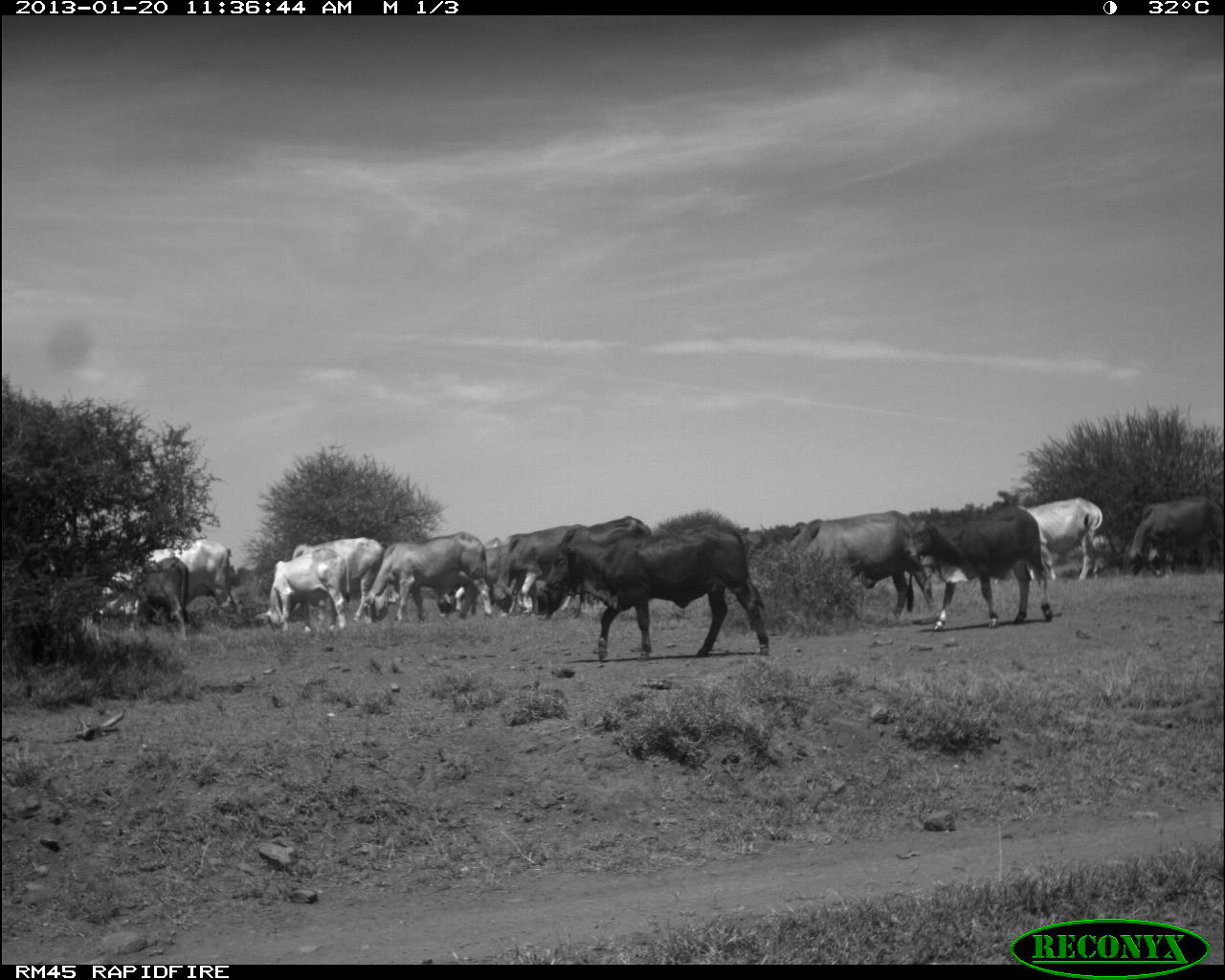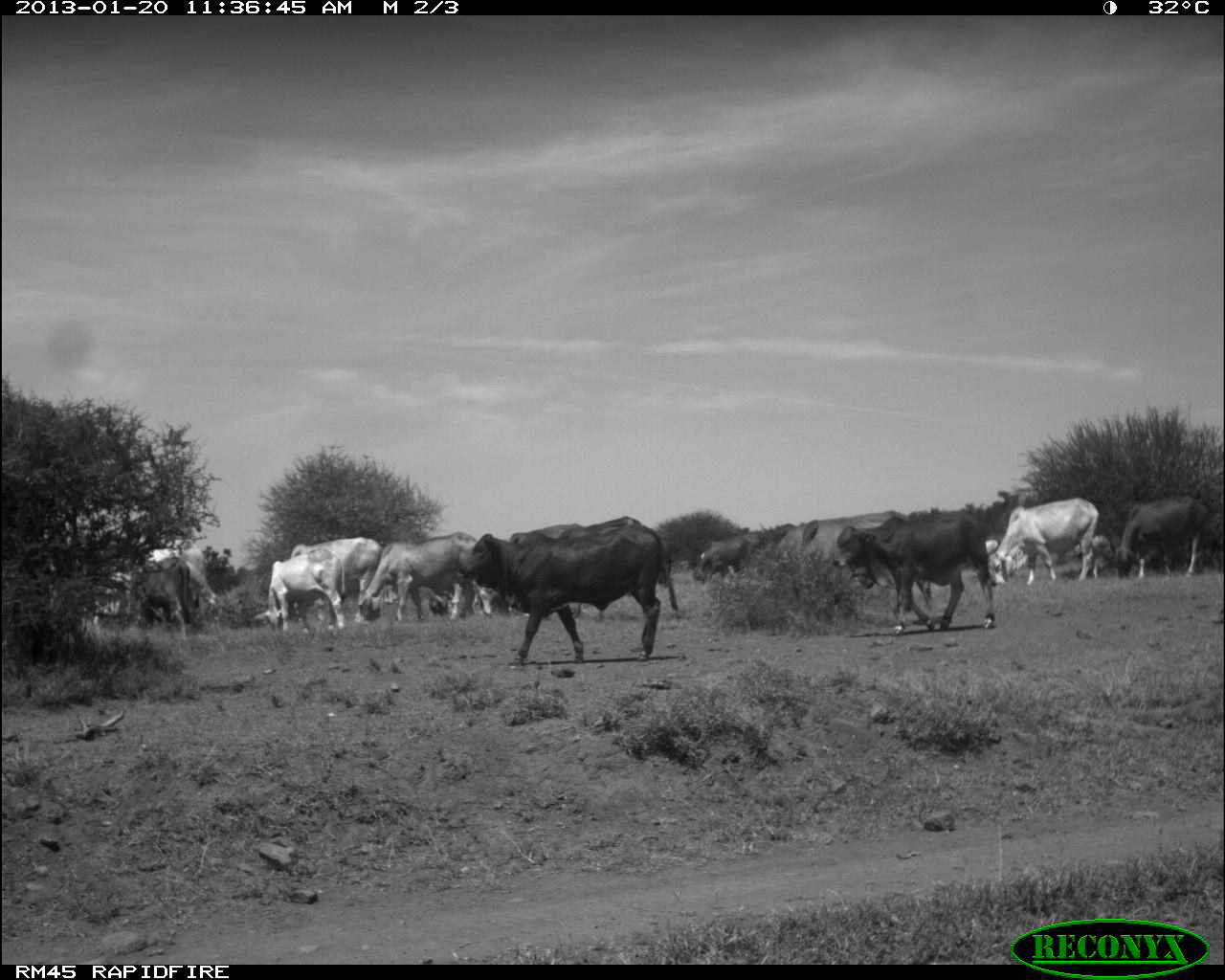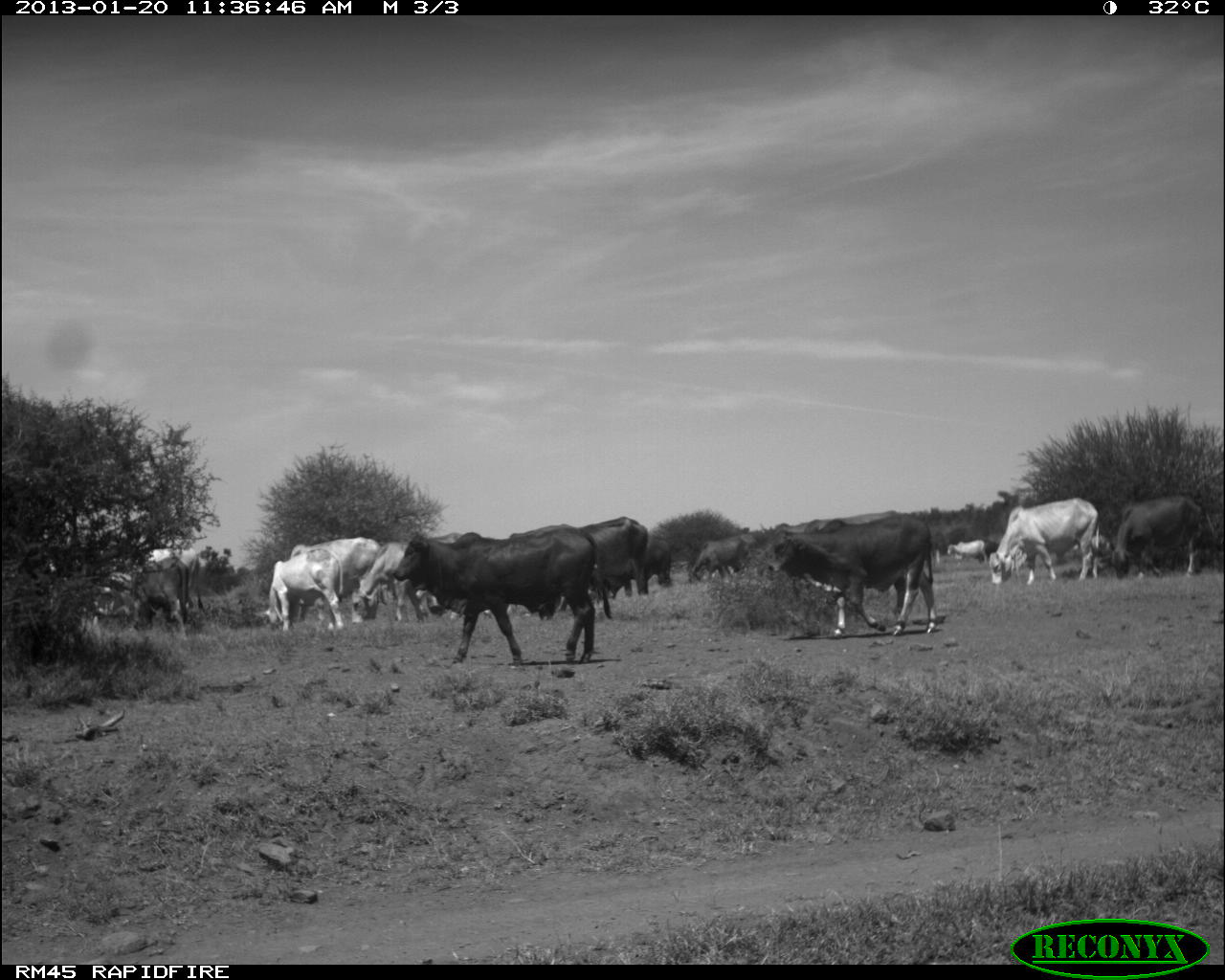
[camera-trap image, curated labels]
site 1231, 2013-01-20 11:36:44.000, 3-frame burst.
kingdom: Animalia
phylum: Chordata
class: Mammalia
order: Artiodactyla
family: Bovidae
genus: Bos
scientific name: Bos taurus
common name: domestic cattle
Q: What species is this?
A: Bos taurus (domestic cattle).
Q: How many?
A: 15.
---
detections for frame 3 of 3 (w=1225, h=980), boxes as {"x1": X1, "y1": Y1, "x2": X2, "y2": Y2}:
bos taurus: {"x1": 391, "y1": 523, "x2": 612, "y2": 666}; {"x1": 763, "y1": 512, "x2": 940, "y2": 639}; {"x1": 509, "y1": 514, "x2": 651, "y2": 620}; {"x1": 349, "y1": 530, "x2": 476, "y2": 627}; {"x1": 282, "y1": 536, "x2": 397, "y2": 633}; {"x1": 986, "y1": 496, "x2": 1101, "y2": 586}; {"x1": 1102, "y1": 493, "x2": 1216, "y2": 582}; {"x1": 262, "y1": 545, "x2": 345, "y2": 634}; {"x1": 120, "y1": 554, "x2": 196, "y2": 638}; {"x1": 594, "y1": 536, "x2": 672, "y2": 598}; {"x1": 690, "y1": 534, "x2": 761, "y2": 586}; {"x1": 946, "y1": 537, "x2": 986, "y2": 569}